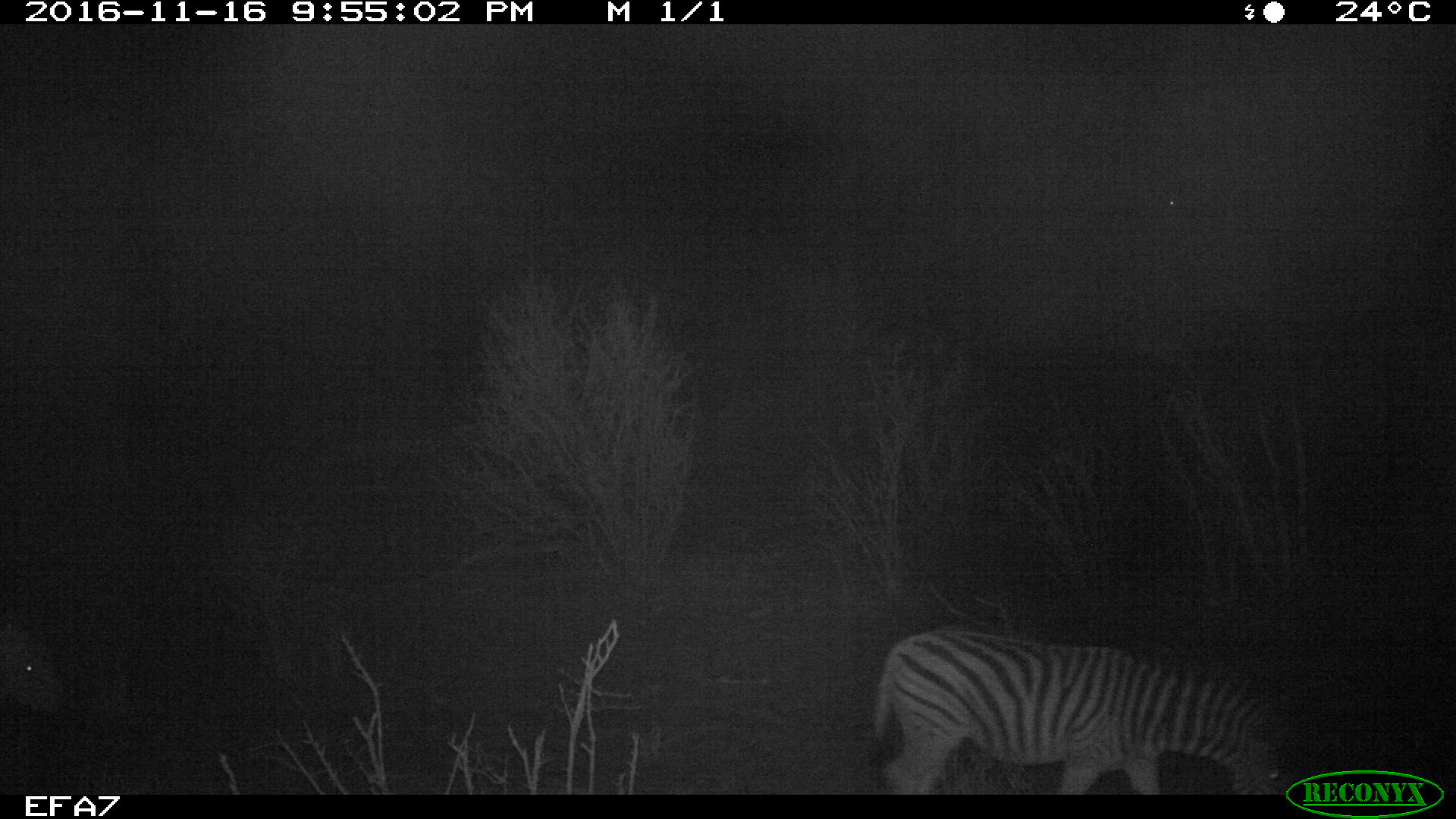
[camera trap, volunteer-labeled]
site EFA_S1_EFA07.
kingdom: Animalia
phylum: Chordata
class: Mammalia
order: Perissodactyla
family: Equidae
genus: Equus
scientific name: Equus quagga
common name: plains zebra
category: zebraplains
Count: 1.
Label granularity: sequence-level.